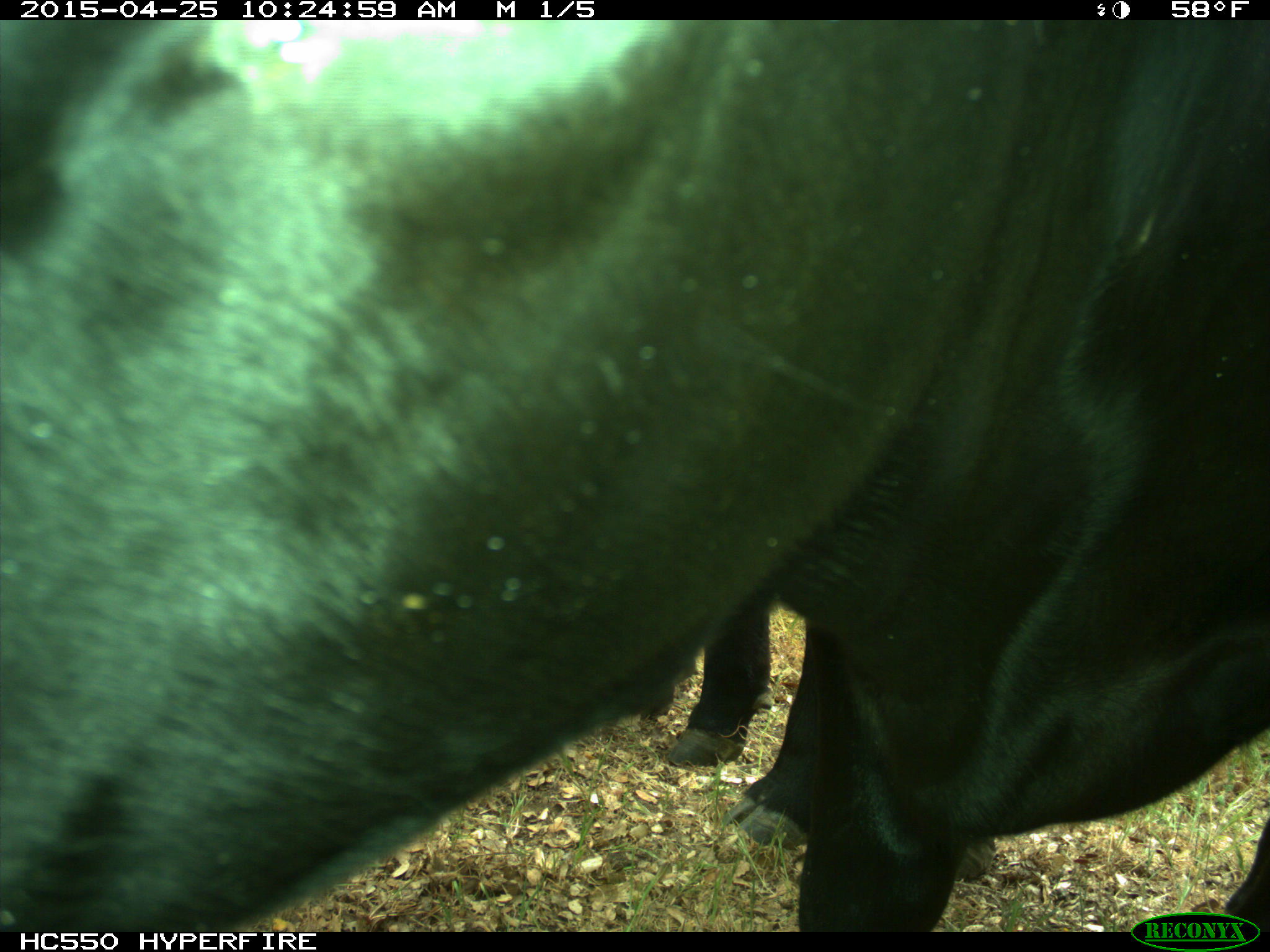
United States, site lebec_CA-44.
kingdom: Animalia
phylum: Chordata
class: Mammalia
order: Artiodactyla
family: Suidae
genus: Sus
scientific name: Sus scrofa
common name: wild boar